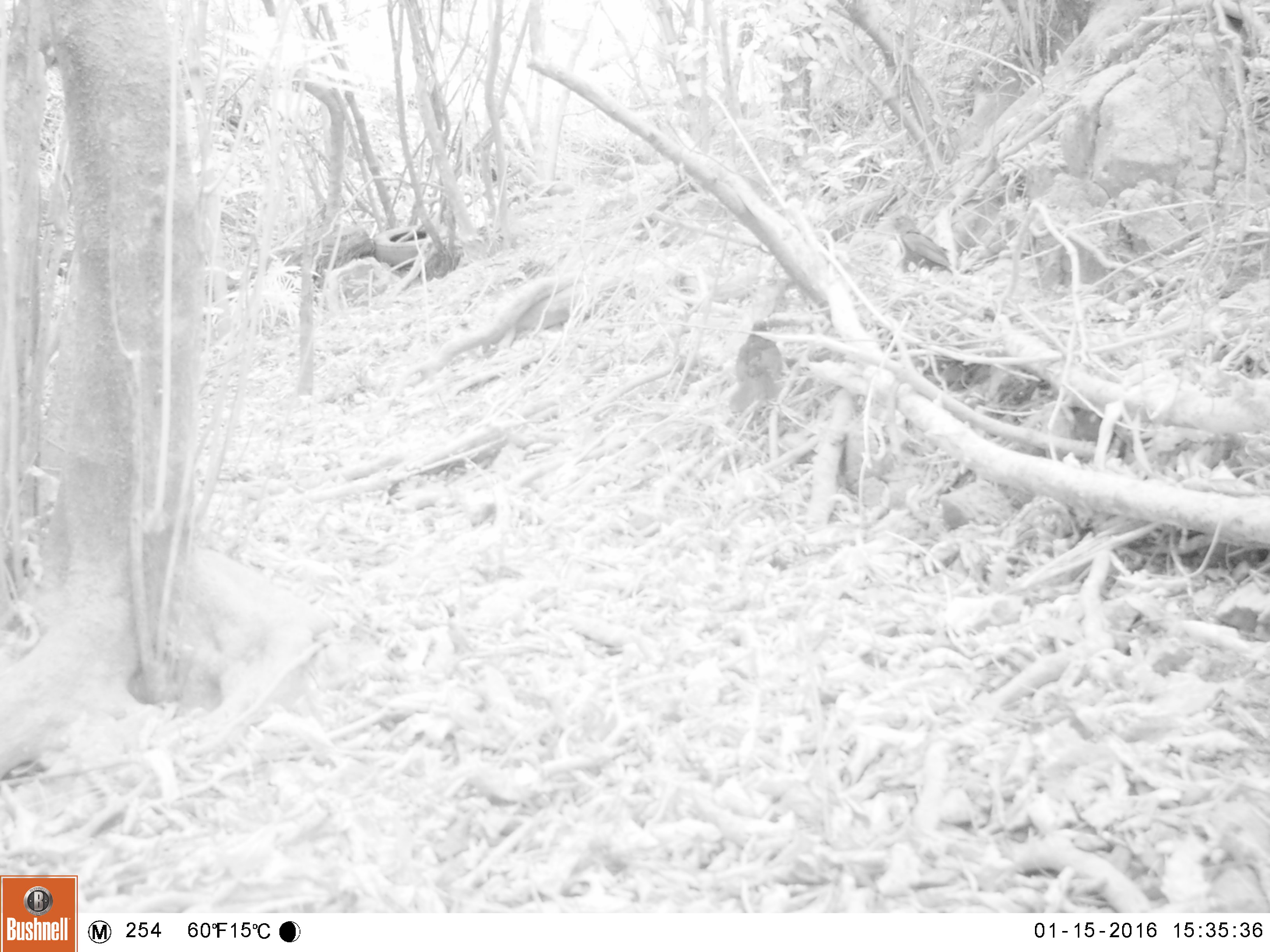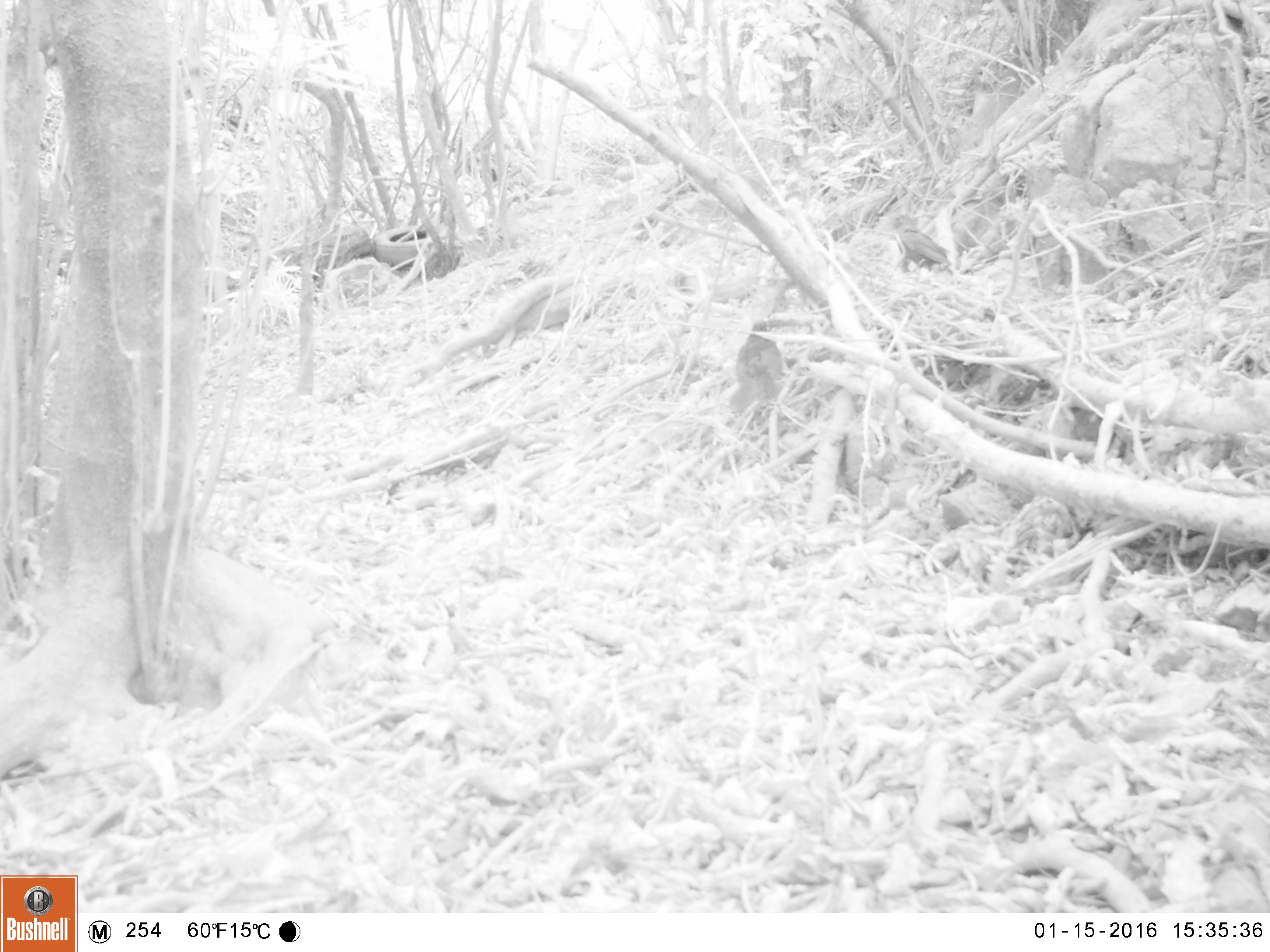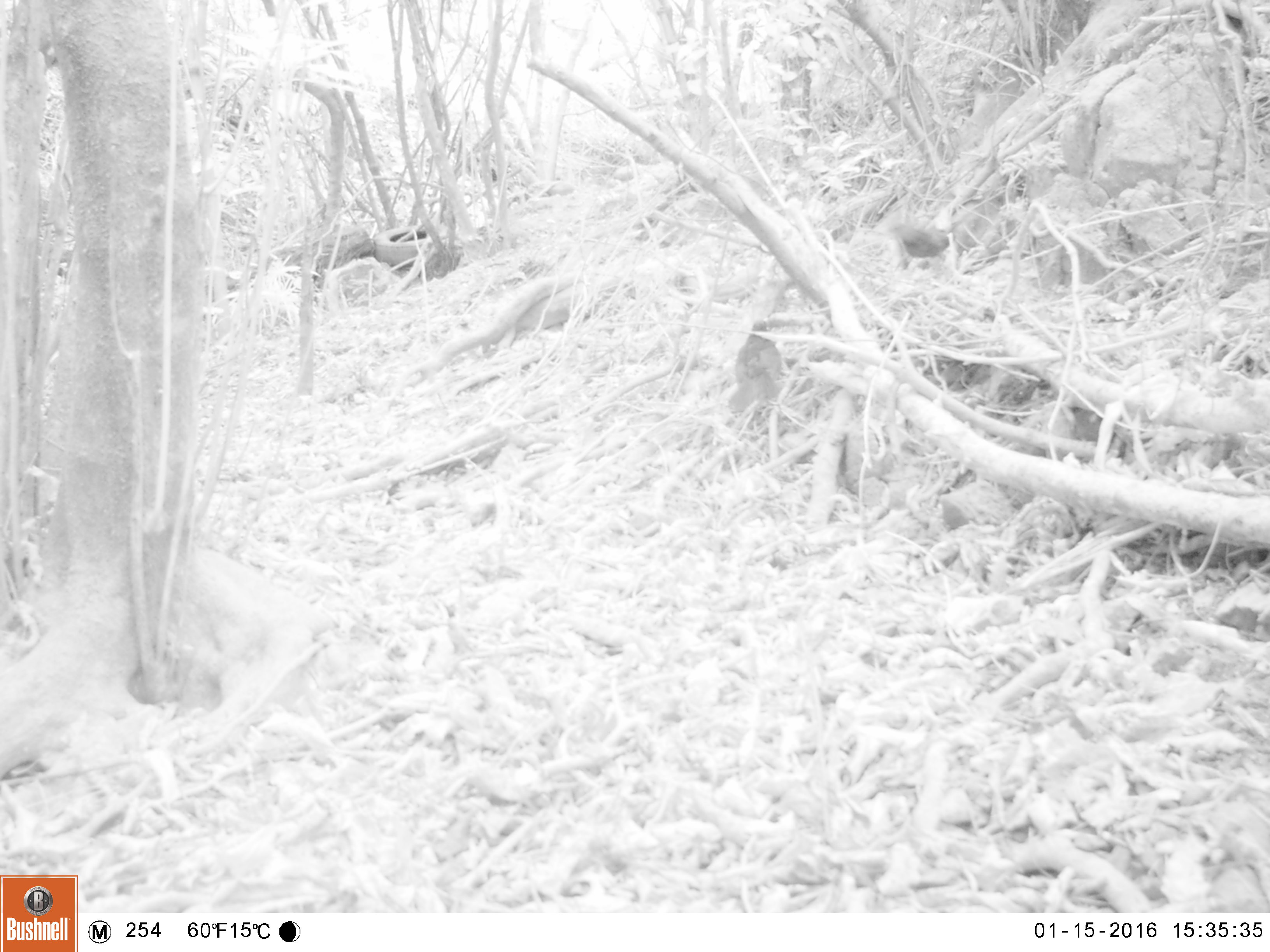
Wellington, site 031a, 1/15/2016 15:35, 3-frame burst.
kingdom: Animalia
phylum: Chordata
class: Aves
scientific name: Aves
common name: bird